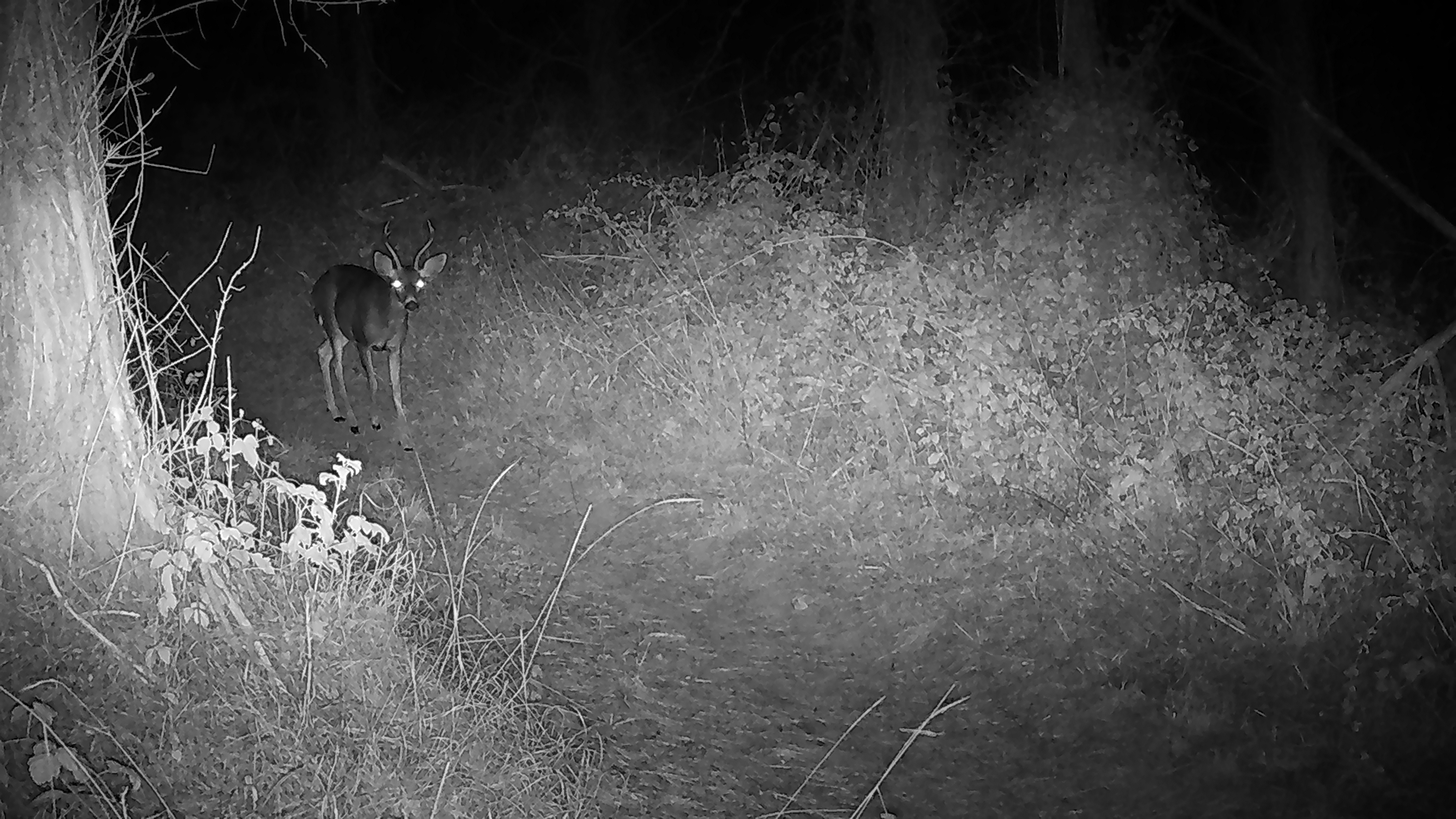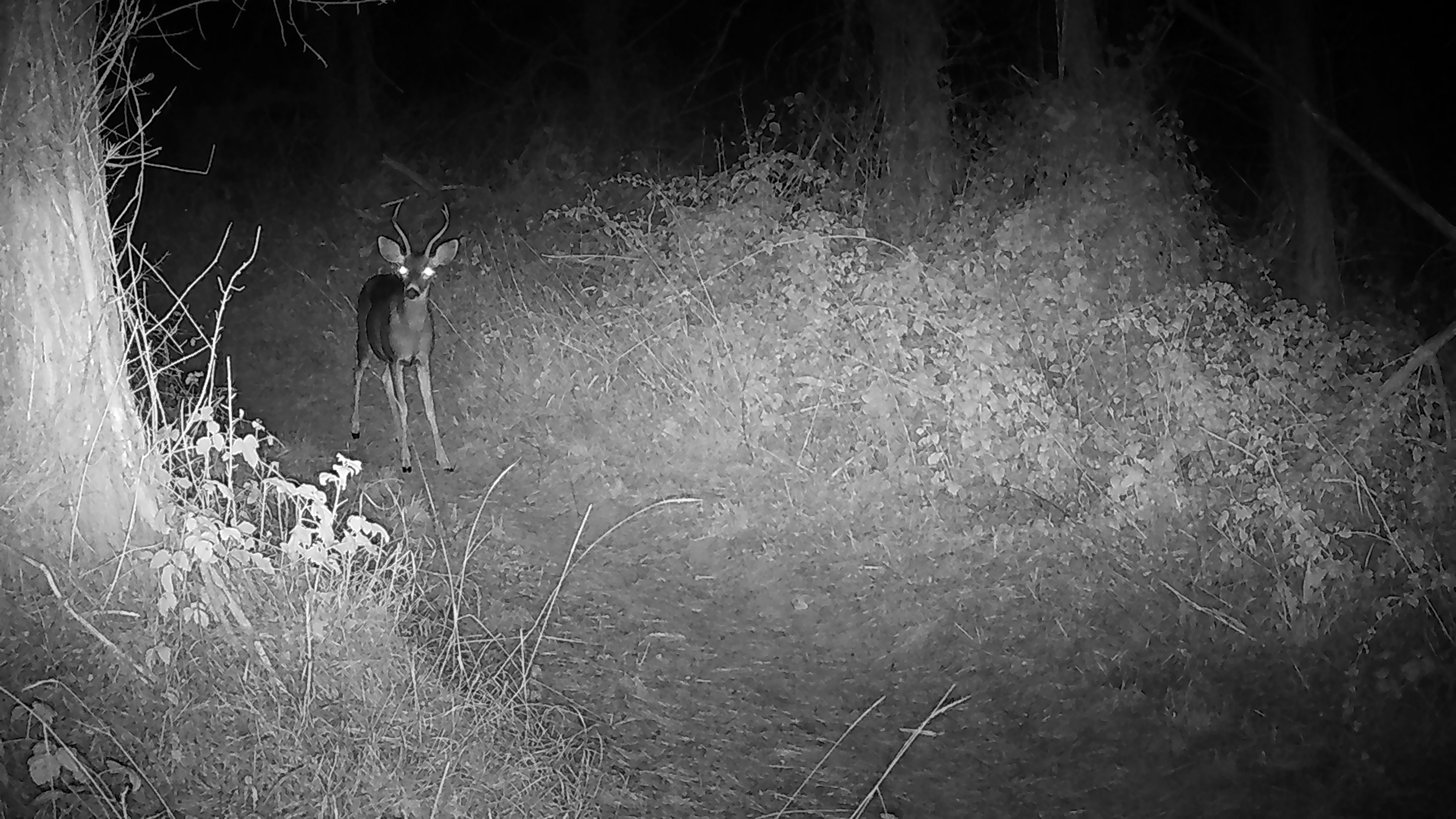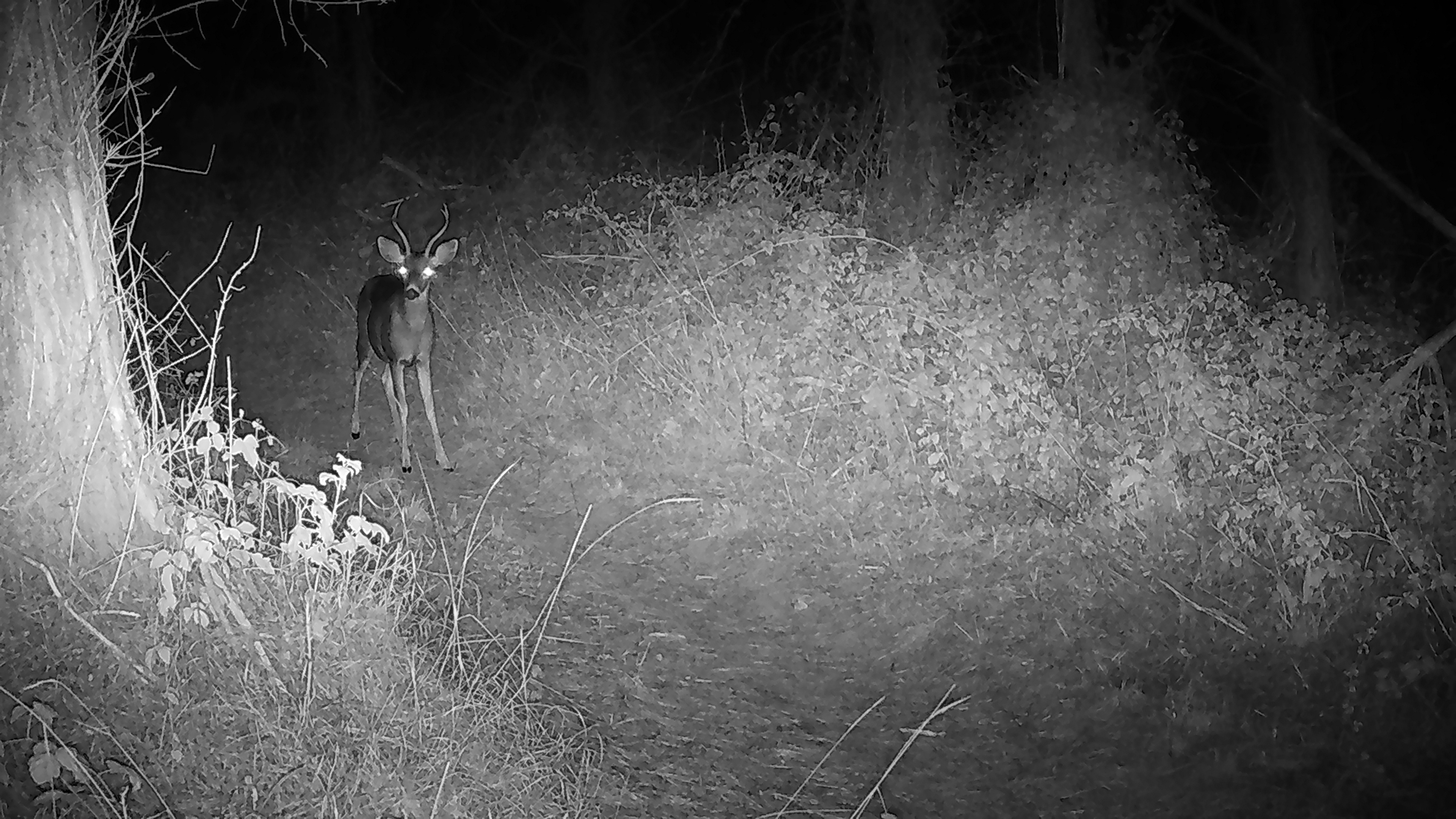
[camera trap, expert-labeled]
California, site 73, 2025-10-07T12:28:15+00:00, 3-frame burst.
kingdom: Animalia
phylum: Chordata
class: Mammalia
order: Artiodactyla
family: Cervidae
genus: Odocoileus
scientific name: Odocoileus hemionus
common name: mule deer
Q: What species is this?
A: Mule deer (Odocoileus hemionus).